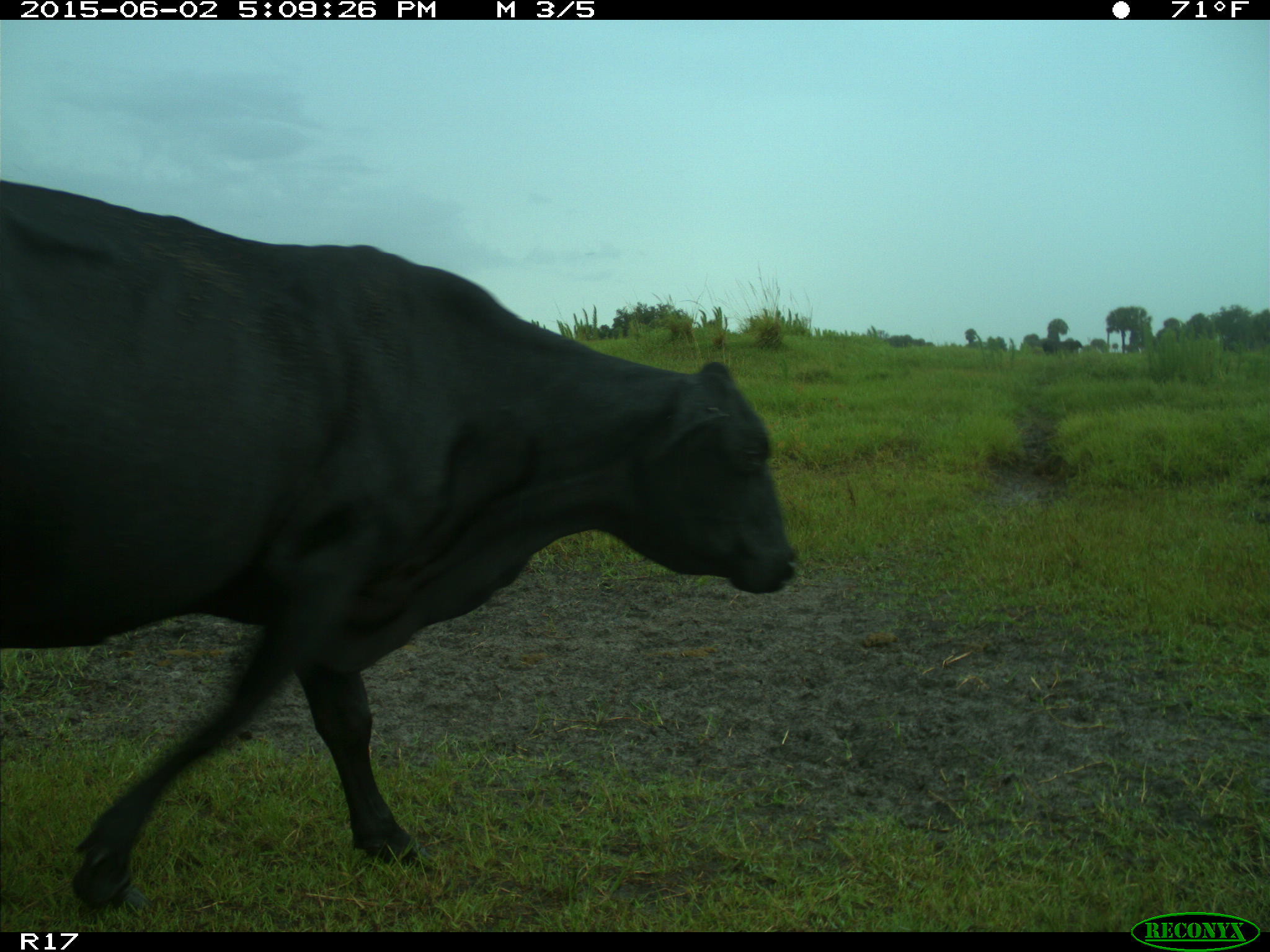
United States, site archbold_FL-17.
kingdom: Animalia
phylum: Chordata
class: Mammalia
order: Artiodactyla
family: Bovidae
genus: Bos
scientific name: Bos taurus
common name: domestic cow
Bos taurus (domestic cow).